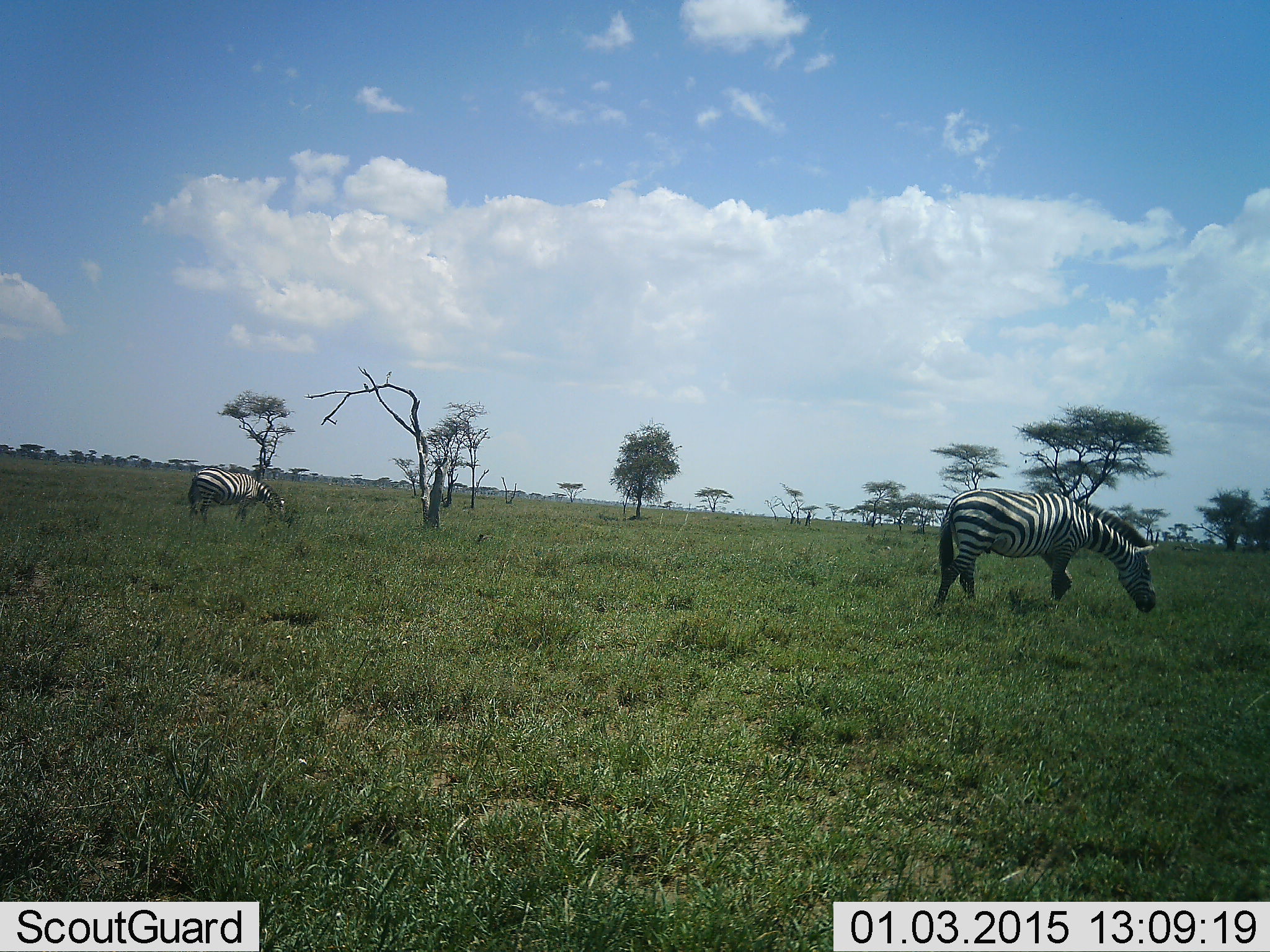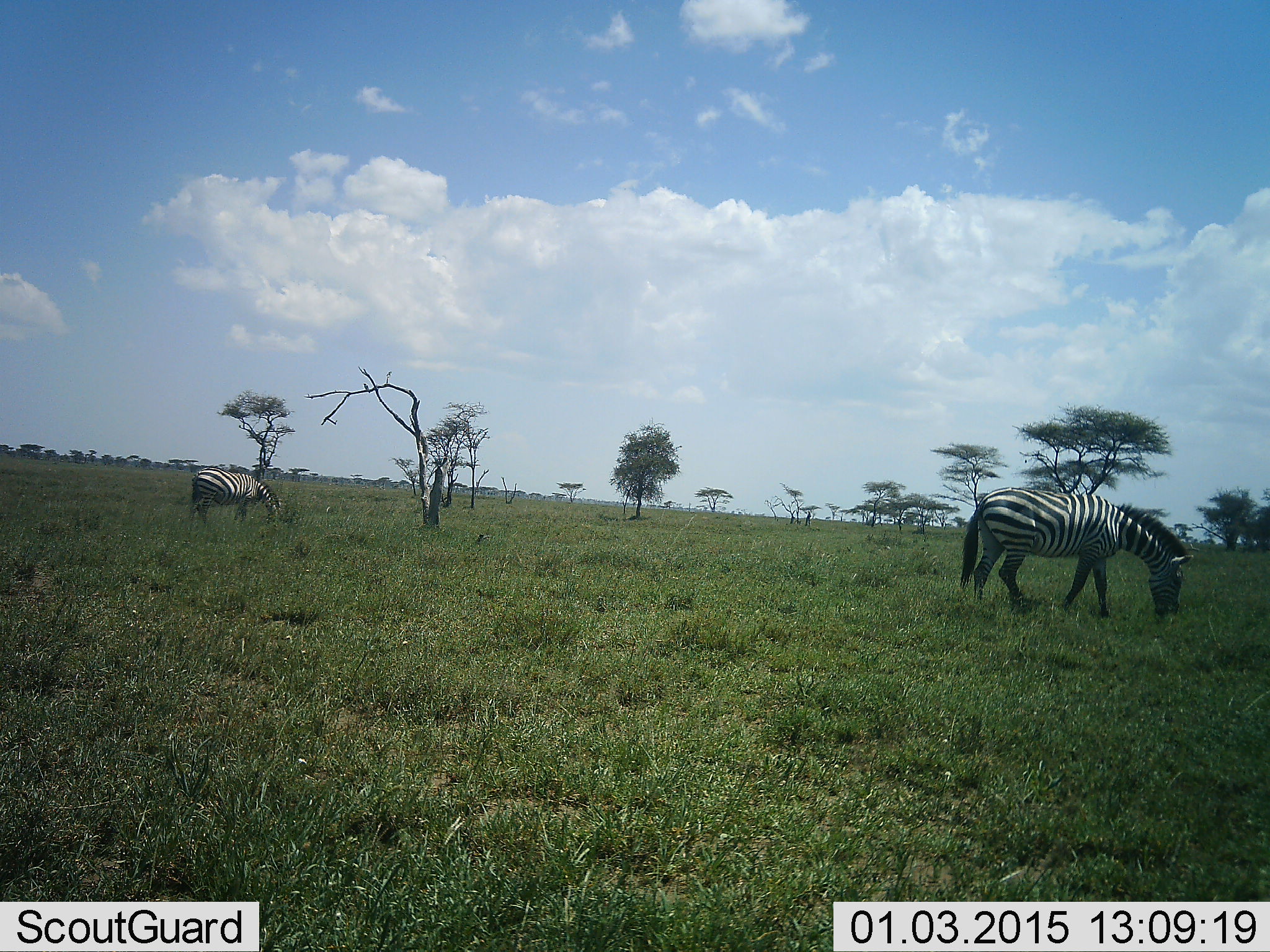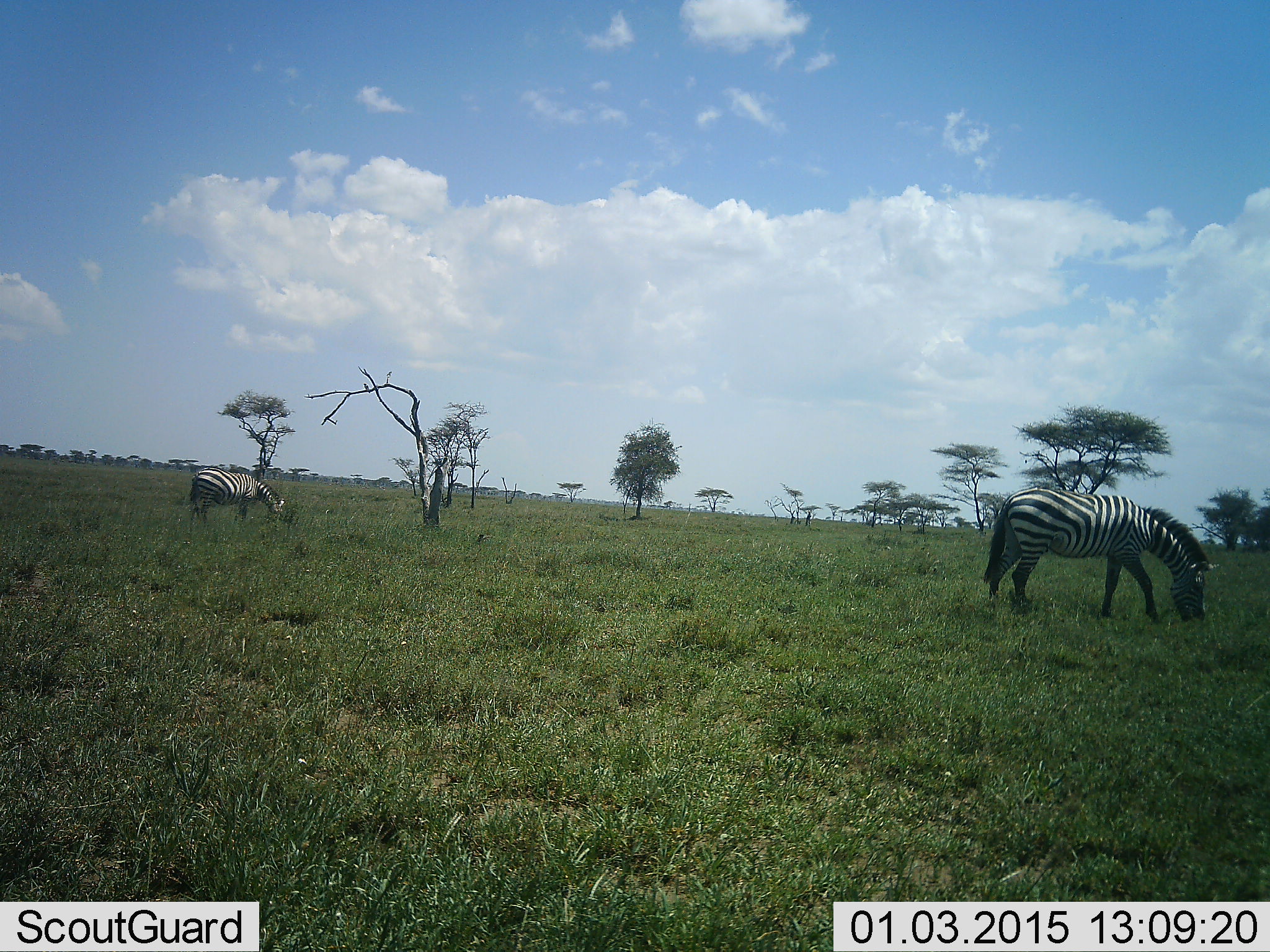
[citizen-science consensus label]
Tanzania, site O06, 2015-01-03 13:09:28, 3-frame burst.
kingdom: Animalia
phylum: Chordata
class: Mammalia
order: Perissodactyla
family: Equidae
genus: Equus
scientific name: Equus quagga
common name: plains zebra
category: zebra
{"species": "zebra (plains zebra) (Equus quagga)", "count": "2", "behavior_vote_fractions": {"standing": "20%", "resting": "0%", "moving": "10%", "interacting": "0%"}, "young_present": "0%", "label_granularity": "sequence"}